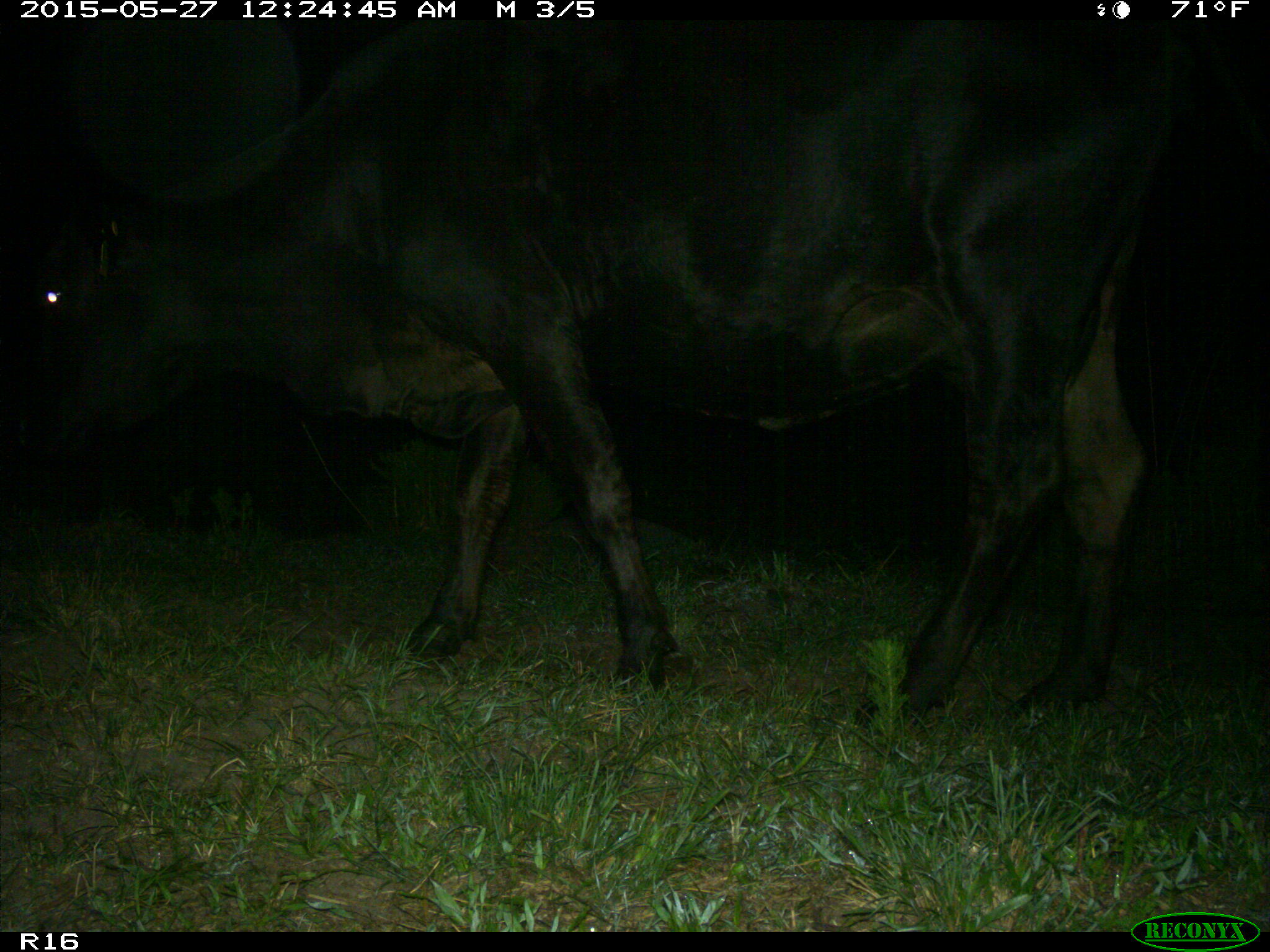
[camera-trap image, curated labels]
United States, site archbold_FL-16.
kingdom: Animalia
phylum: Chordata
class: Mammalia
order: Artiodactyla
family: Bovidae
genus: Bos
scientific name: Bos taurus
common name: domestic cow